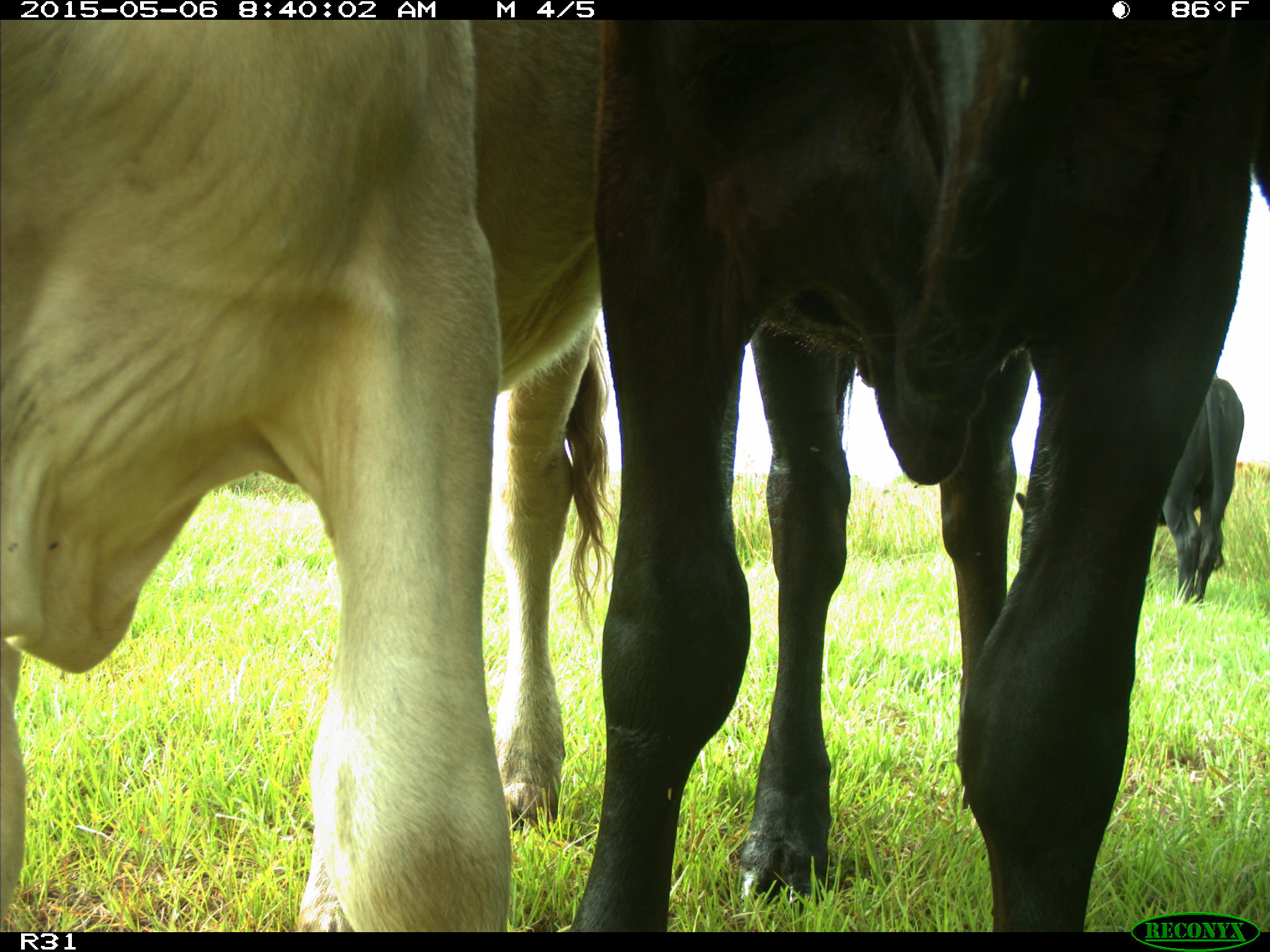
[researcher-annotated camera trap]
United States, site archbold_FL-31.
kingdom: Animalia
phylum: Chordata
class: Mammalia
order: Artiodactyla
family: Bovidae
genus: Bos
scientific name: Bos taurus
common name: domestic cow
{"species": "Bos taurus (domestic cow)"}